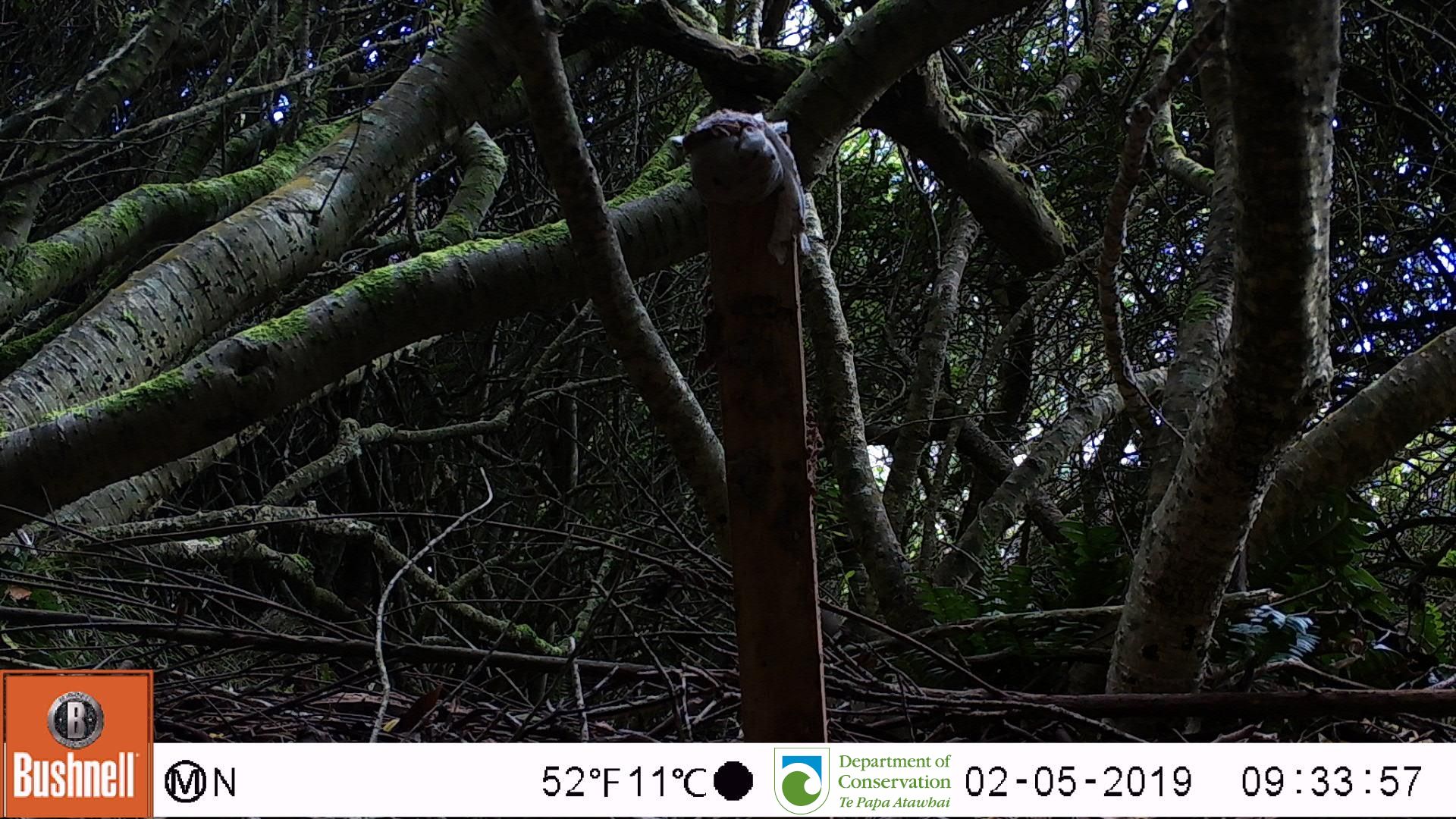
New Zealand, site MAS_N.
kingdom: Animalia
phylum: Chordata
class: Mammalia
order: Rodentia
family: Muridae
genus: Mus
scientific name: Mus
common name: mouse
Mouse (Mus).